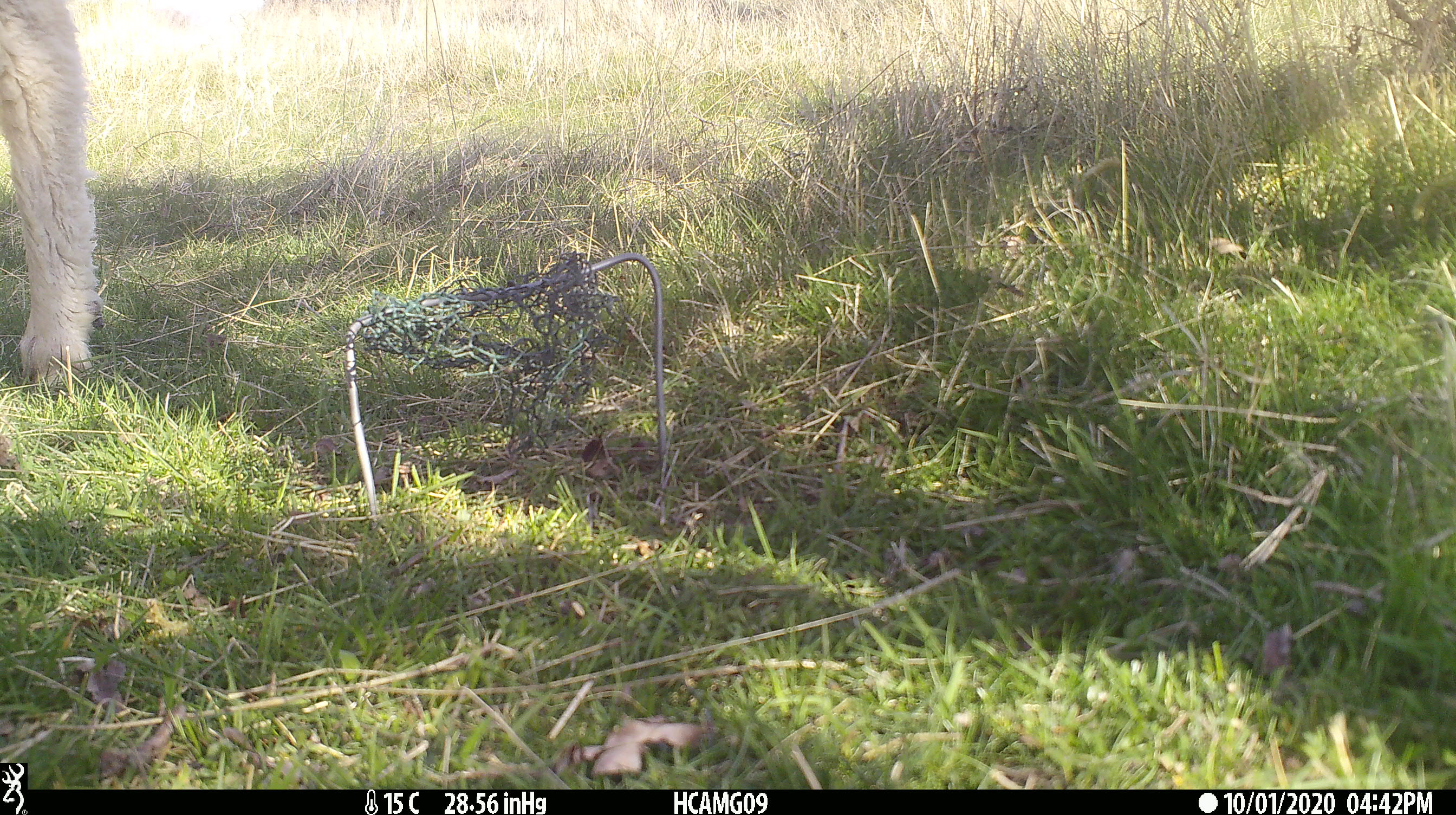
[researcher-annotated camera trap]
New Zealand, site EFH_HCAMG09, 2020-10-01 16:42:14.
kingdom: Animalia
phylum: Chordata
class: Mammalia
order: Artiodactyla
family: Bovidae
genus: Ovis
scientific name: Ovis aries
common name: domestic sheep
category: sheep